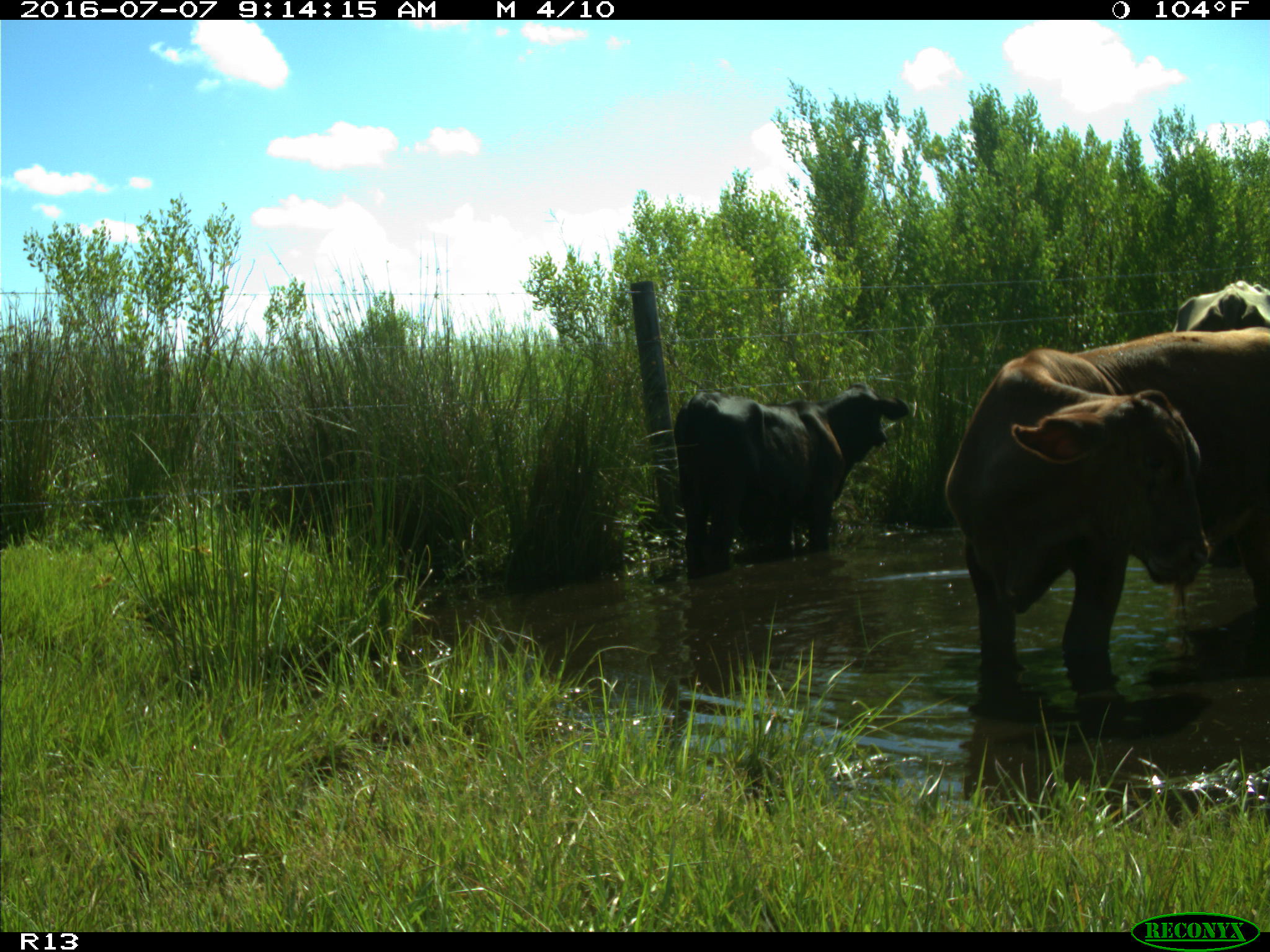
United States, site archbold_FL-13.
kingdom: Animalia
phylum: Chordata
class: Mammalia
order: Artiodactyla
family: Bovidae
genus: Bos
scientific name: Bos taurus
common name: domestic cow